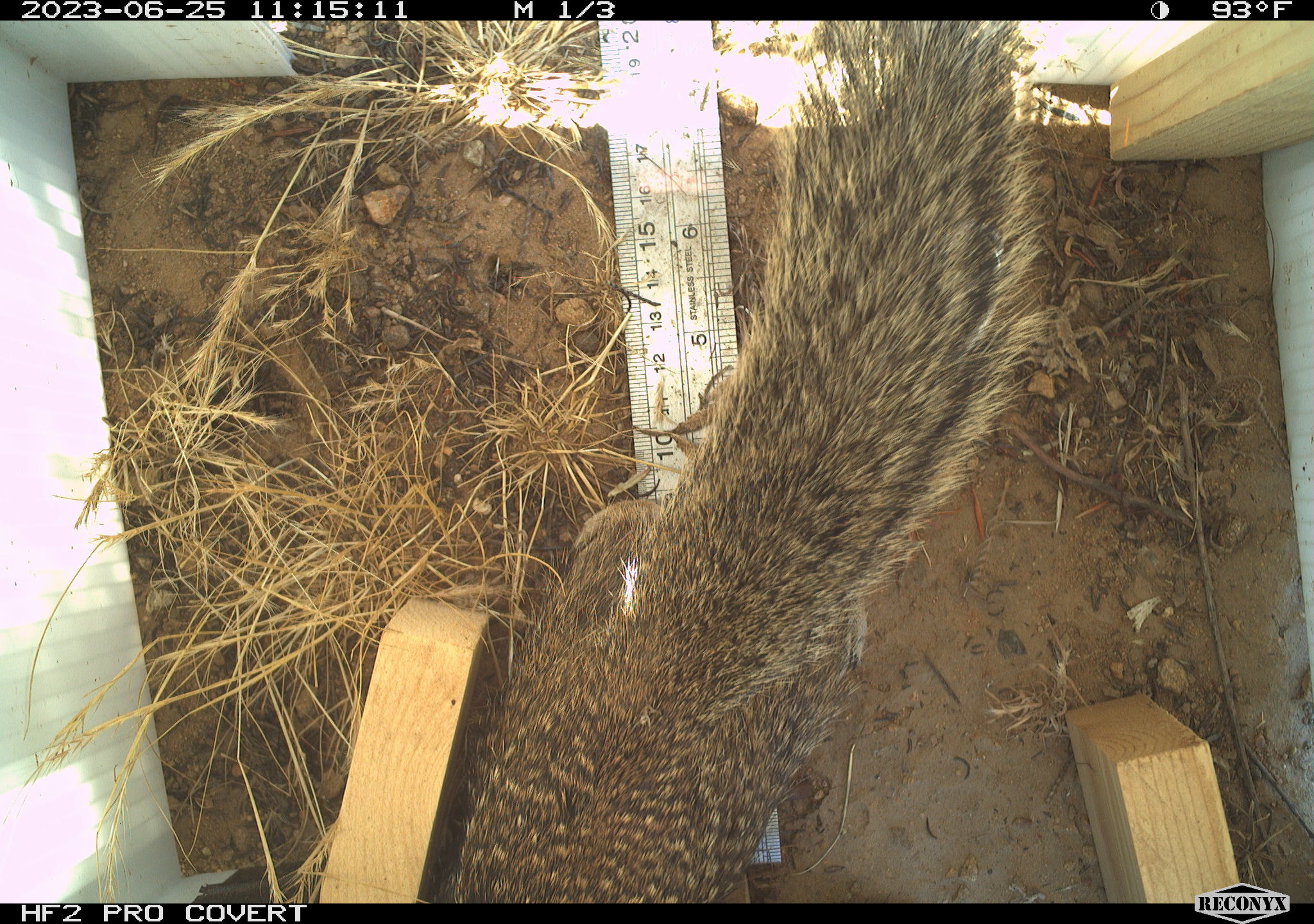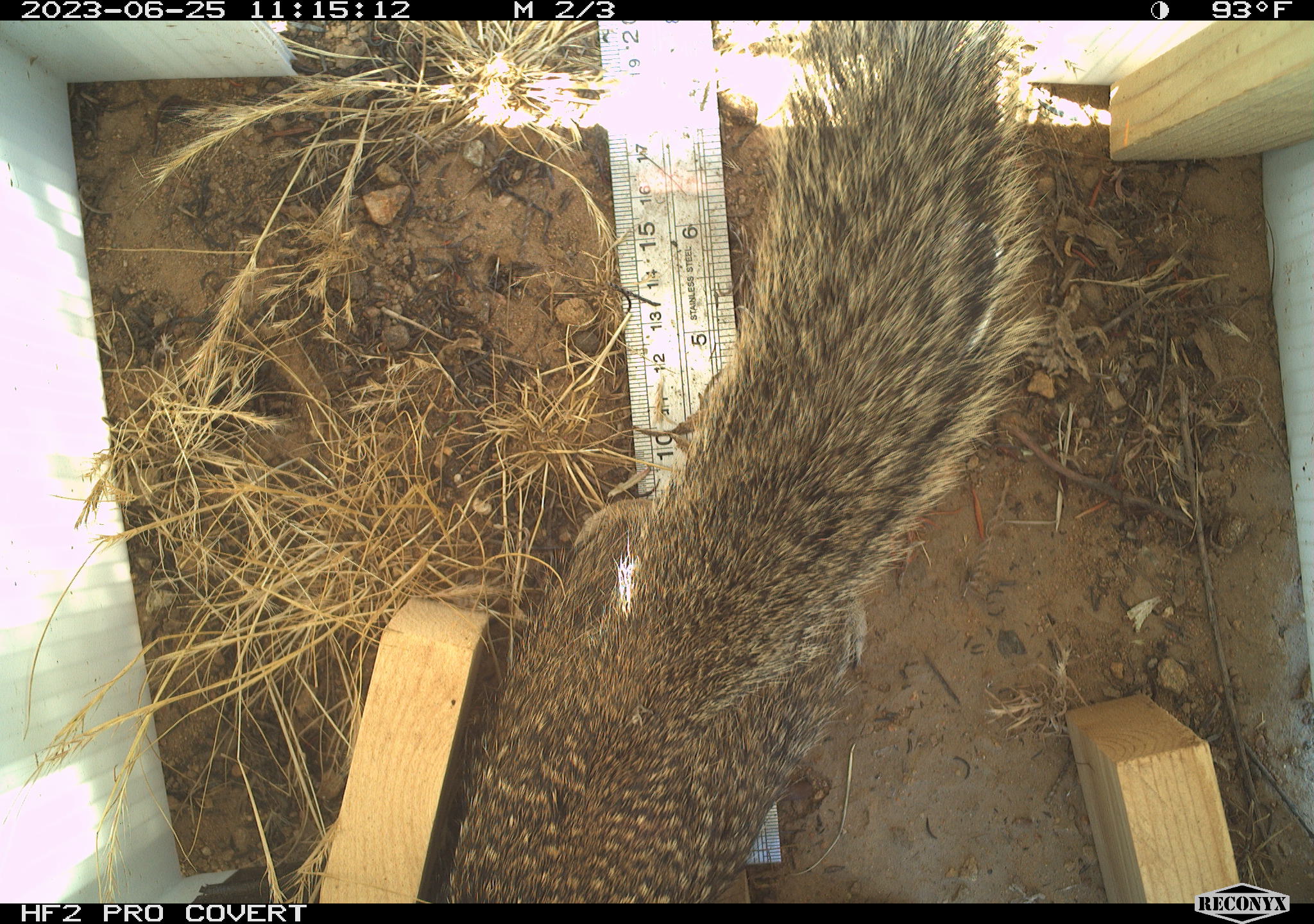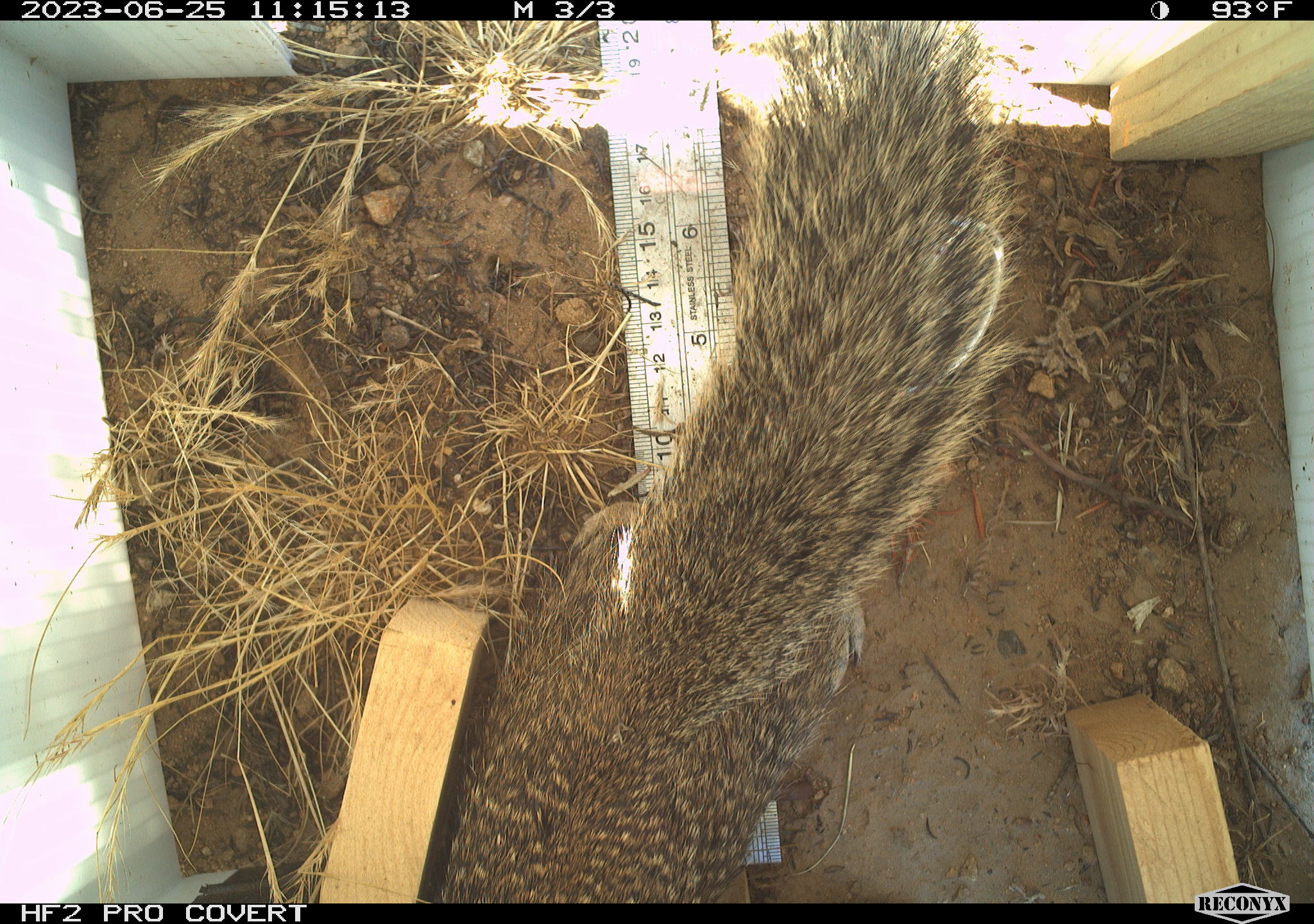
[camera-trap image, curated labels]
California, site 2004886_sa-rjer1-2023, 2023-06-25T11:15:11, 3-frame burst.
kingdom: Animalia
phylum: Chordata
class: Mammalia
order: Rodentia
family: Sciuridae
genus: Otospermophilus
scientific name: Otospermophilus beecheyi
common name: california ground squirrel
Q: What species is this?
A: California ground squirrel (Otospermophilus beecheyi).